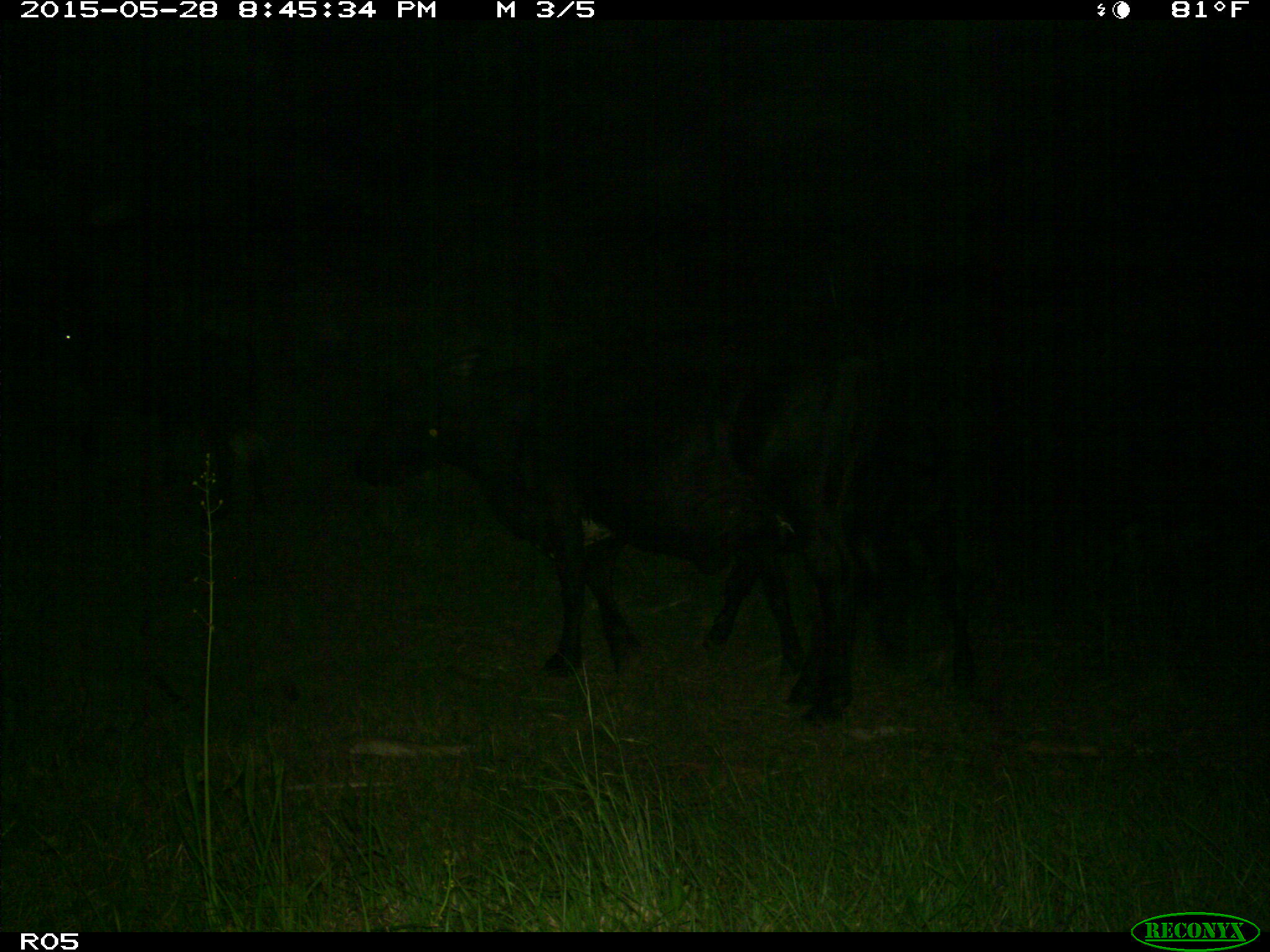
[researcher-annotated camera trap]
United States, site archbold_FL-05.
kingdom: Animalia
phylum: Chordata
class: Mammalia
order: Artiodactyla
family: Bovidae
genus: Bos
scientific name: Bos taurus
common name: domestic cow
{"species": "Bos taurus (domestic cow)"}